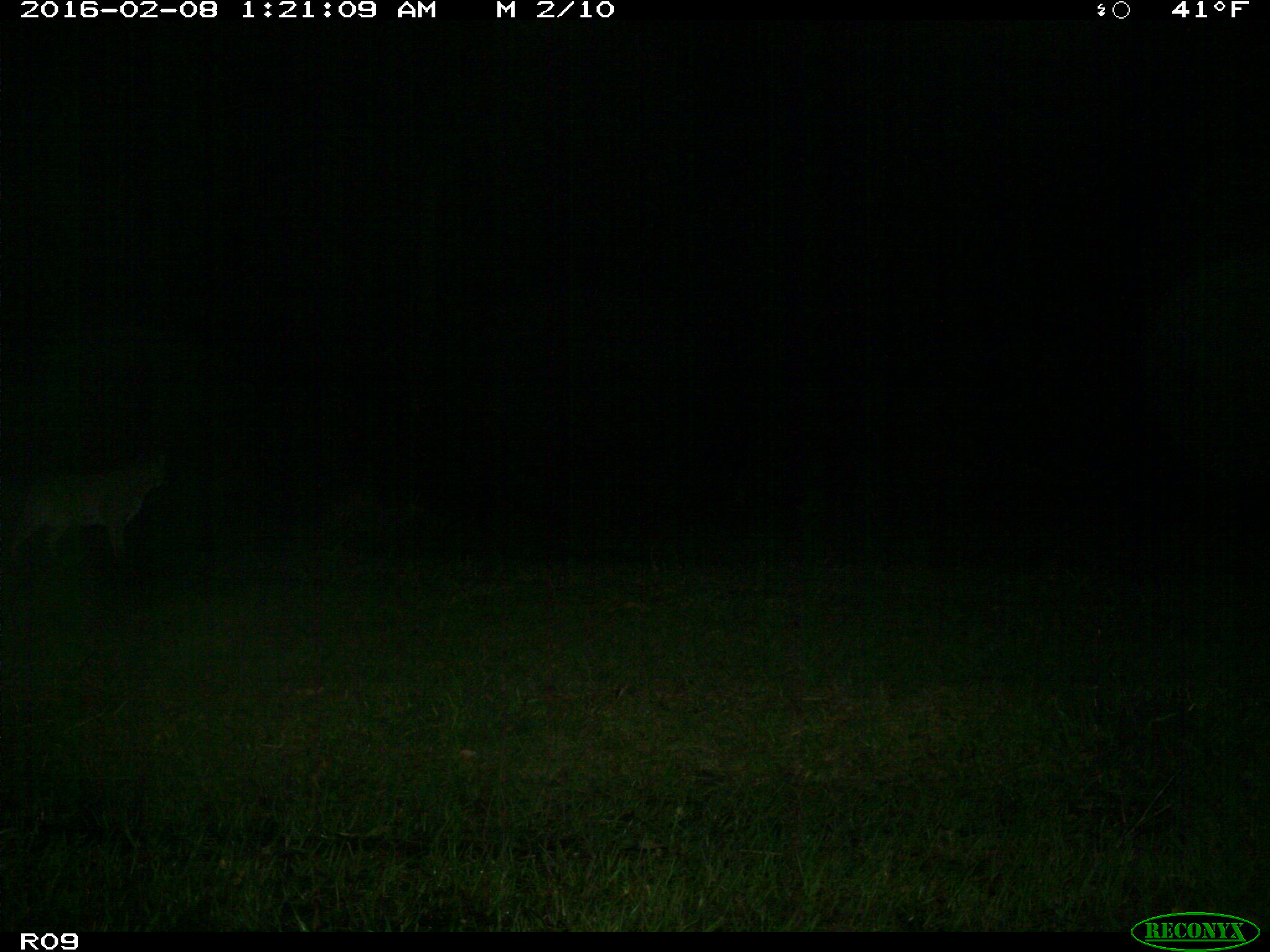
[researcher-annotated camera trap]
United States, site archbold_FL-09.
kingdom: Animalia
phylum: Chordata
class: Mammalia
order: Carnivora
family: Felidae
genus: Lynx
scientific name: Lynx rufus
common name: bobcat